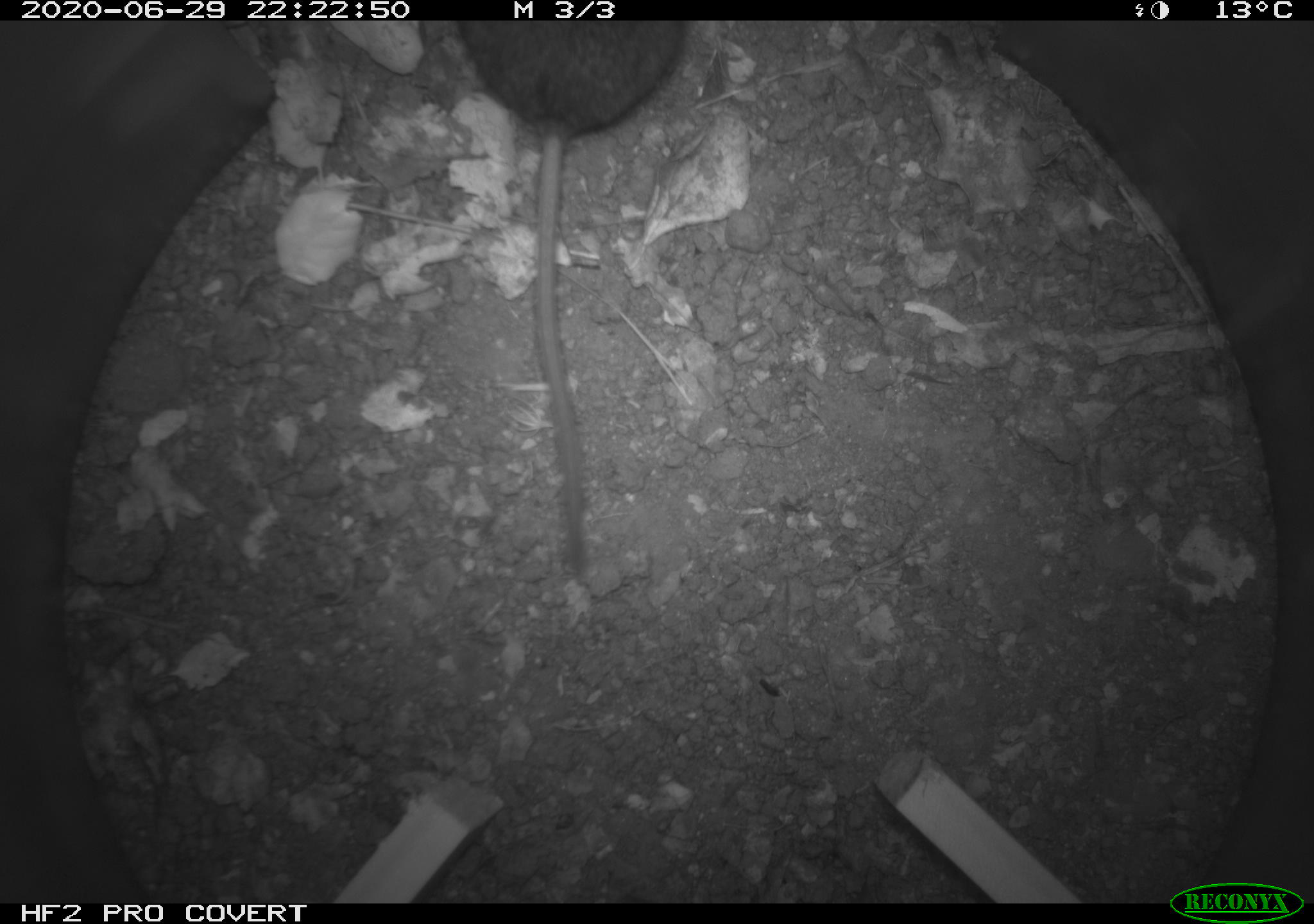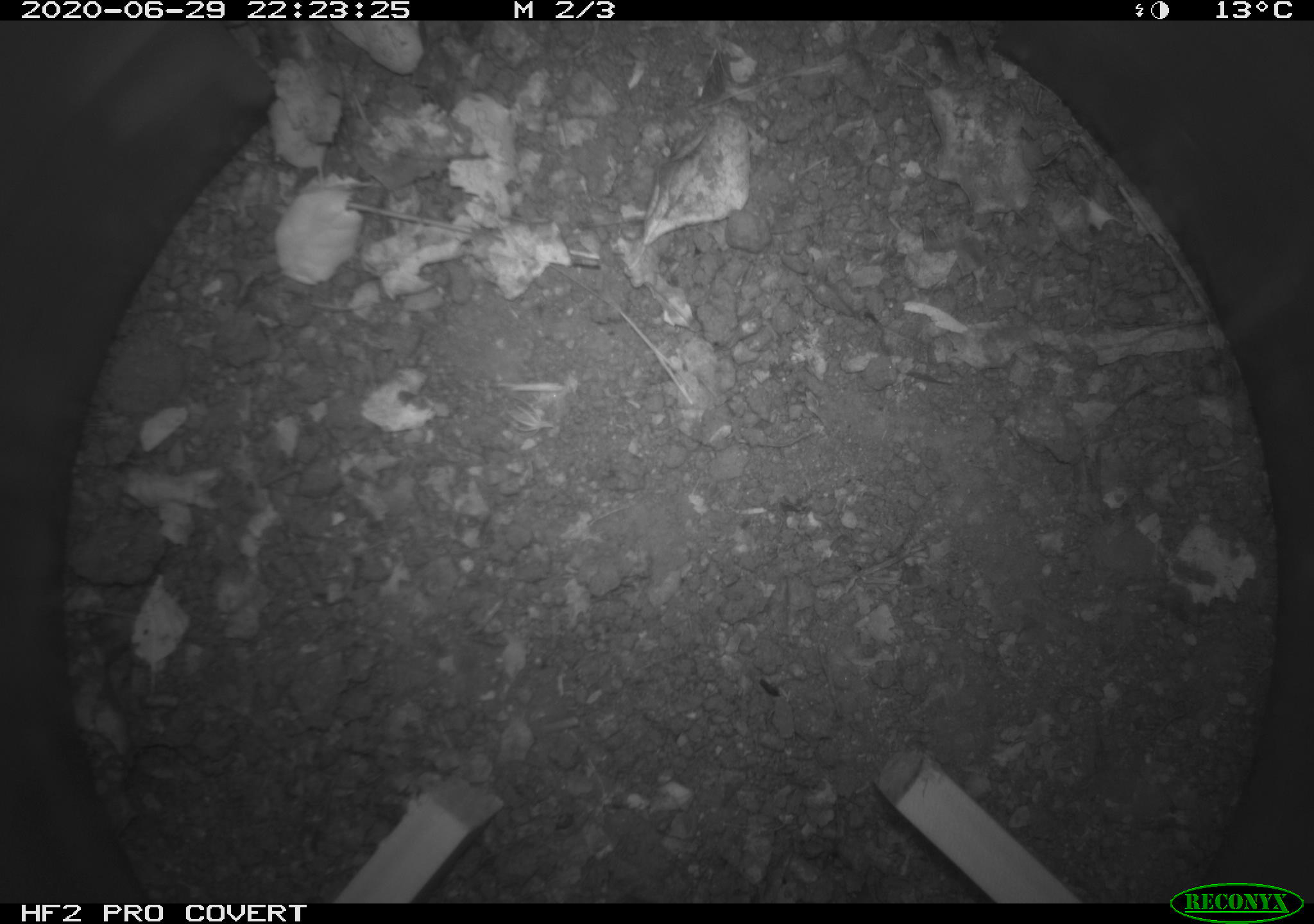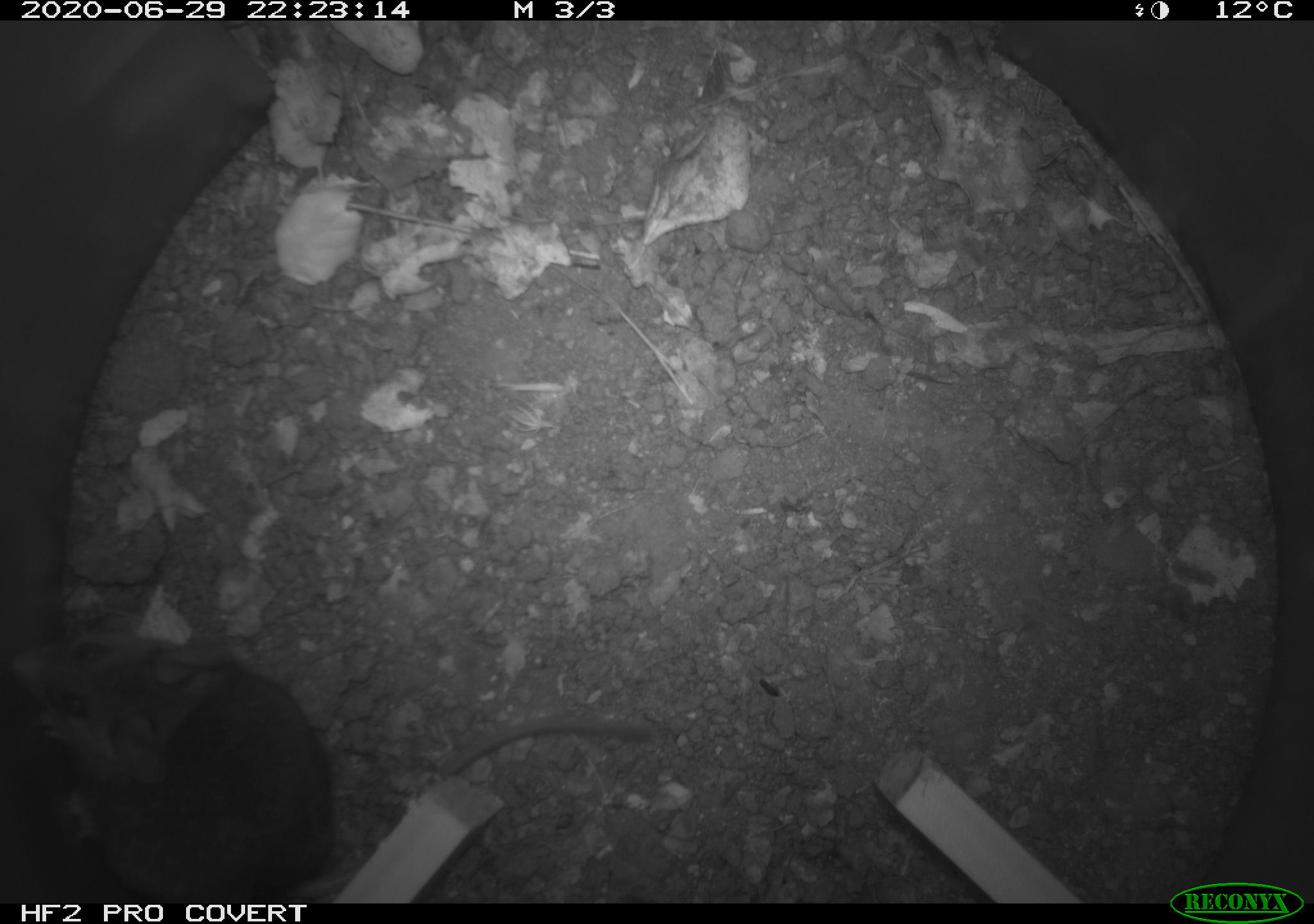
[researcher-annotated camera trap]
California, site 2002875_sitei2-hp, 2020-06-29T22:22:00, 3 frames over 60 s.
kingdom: Animalia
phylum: Chordata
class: Mammalia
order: Rodentia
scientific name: Rodentia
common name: rodent